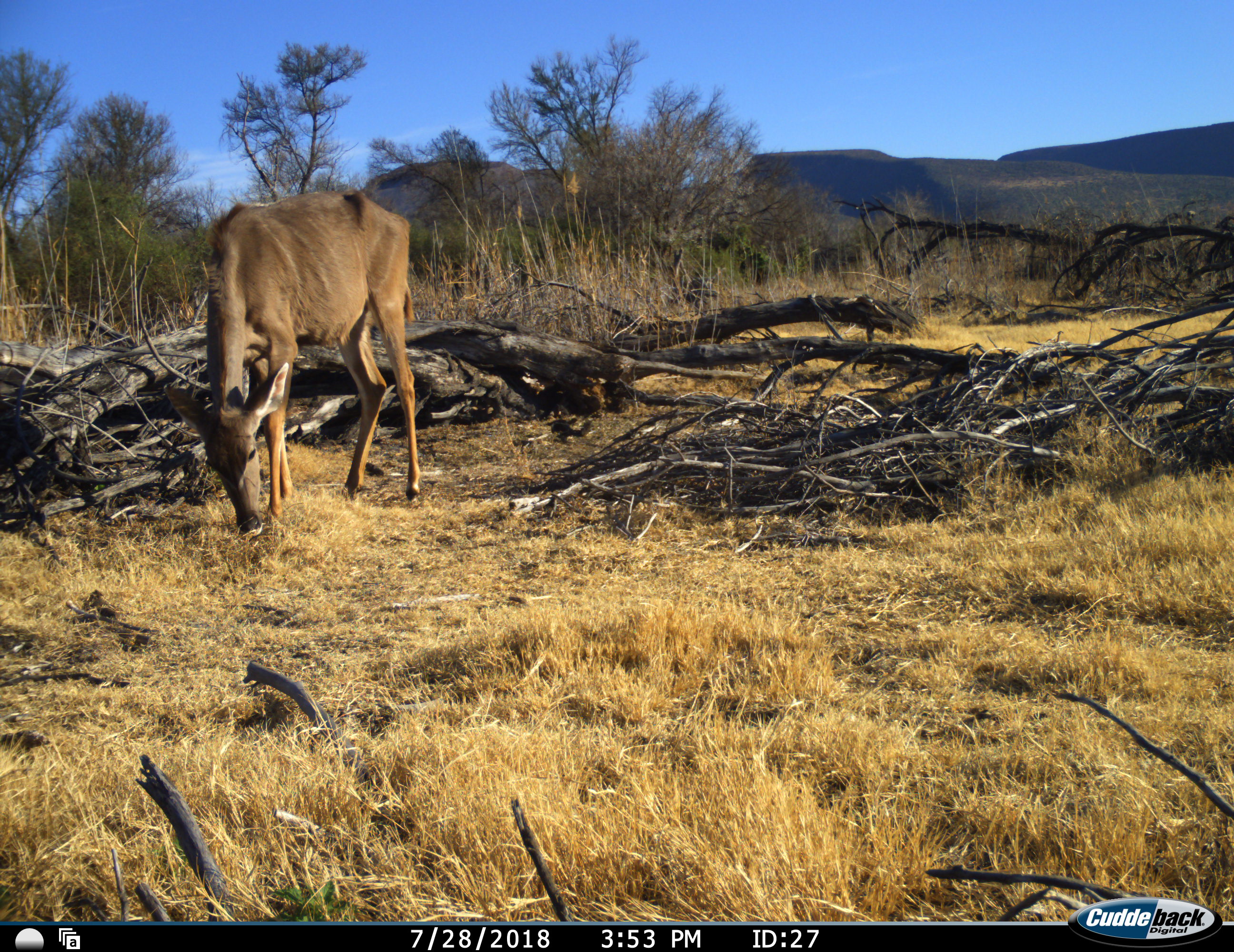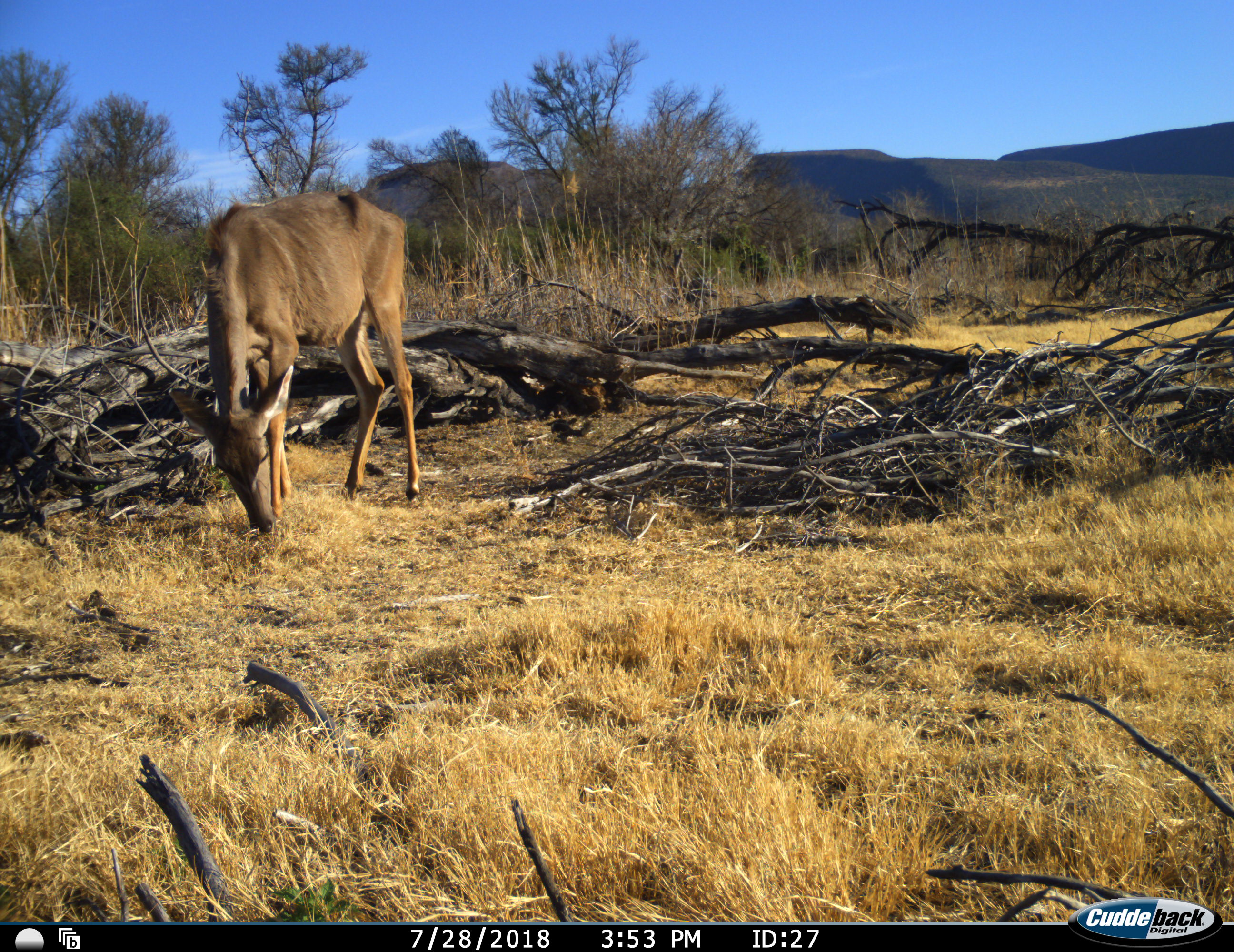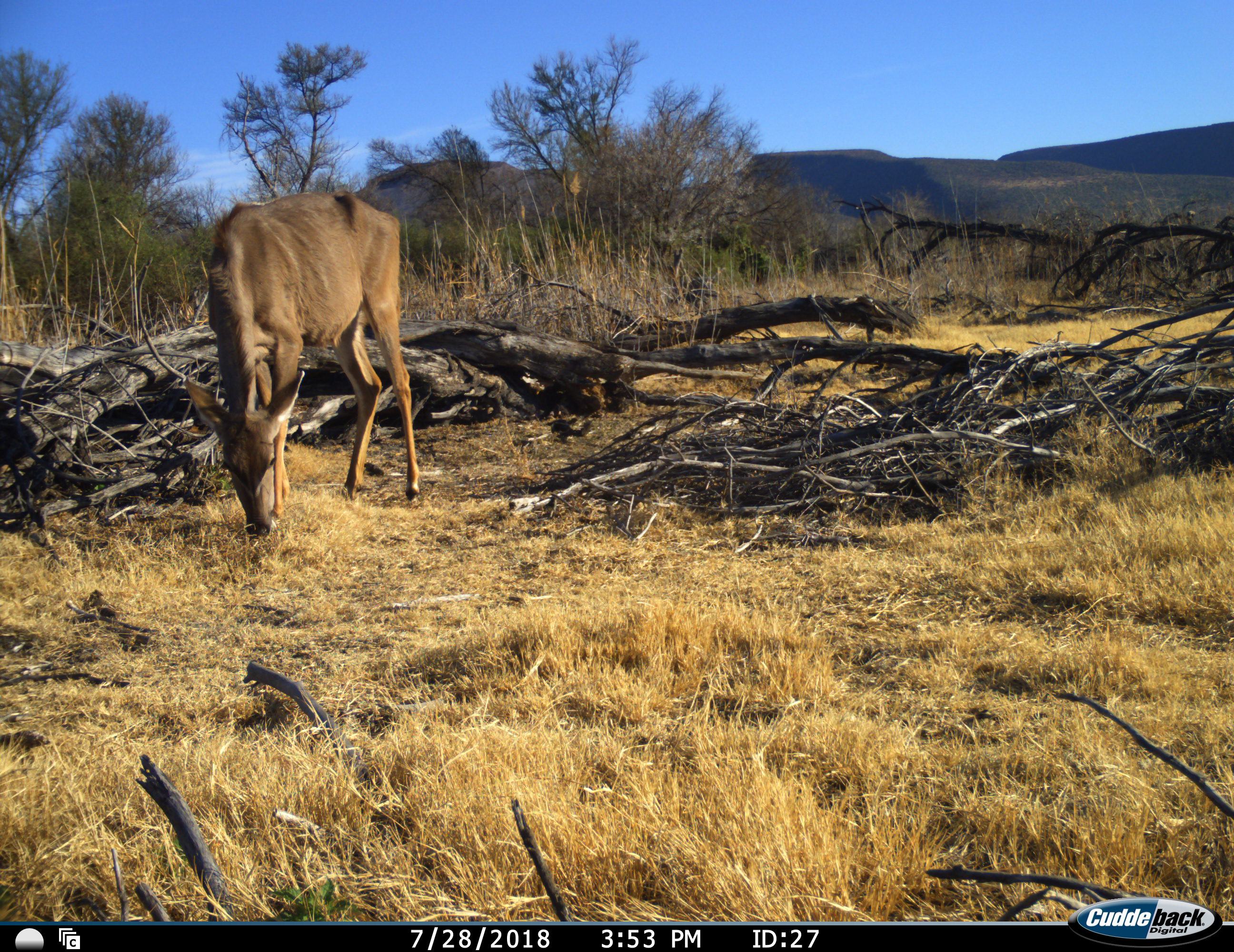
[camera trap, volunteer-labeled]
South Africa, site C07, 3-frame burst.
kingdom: Animalia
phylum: Chordata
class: Mammalia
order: Artiodactyla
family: Bovidae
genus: Tragelaphus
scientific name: Tragelaphus strepsiceros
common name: greater kudu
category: kudu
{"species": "kudu (greater kudu) (Tragelaphus strepsiceros)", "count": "1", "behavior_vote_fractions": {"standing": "0%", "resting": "0%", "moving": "0%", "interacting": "0%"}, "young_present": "0%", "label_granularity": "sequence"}